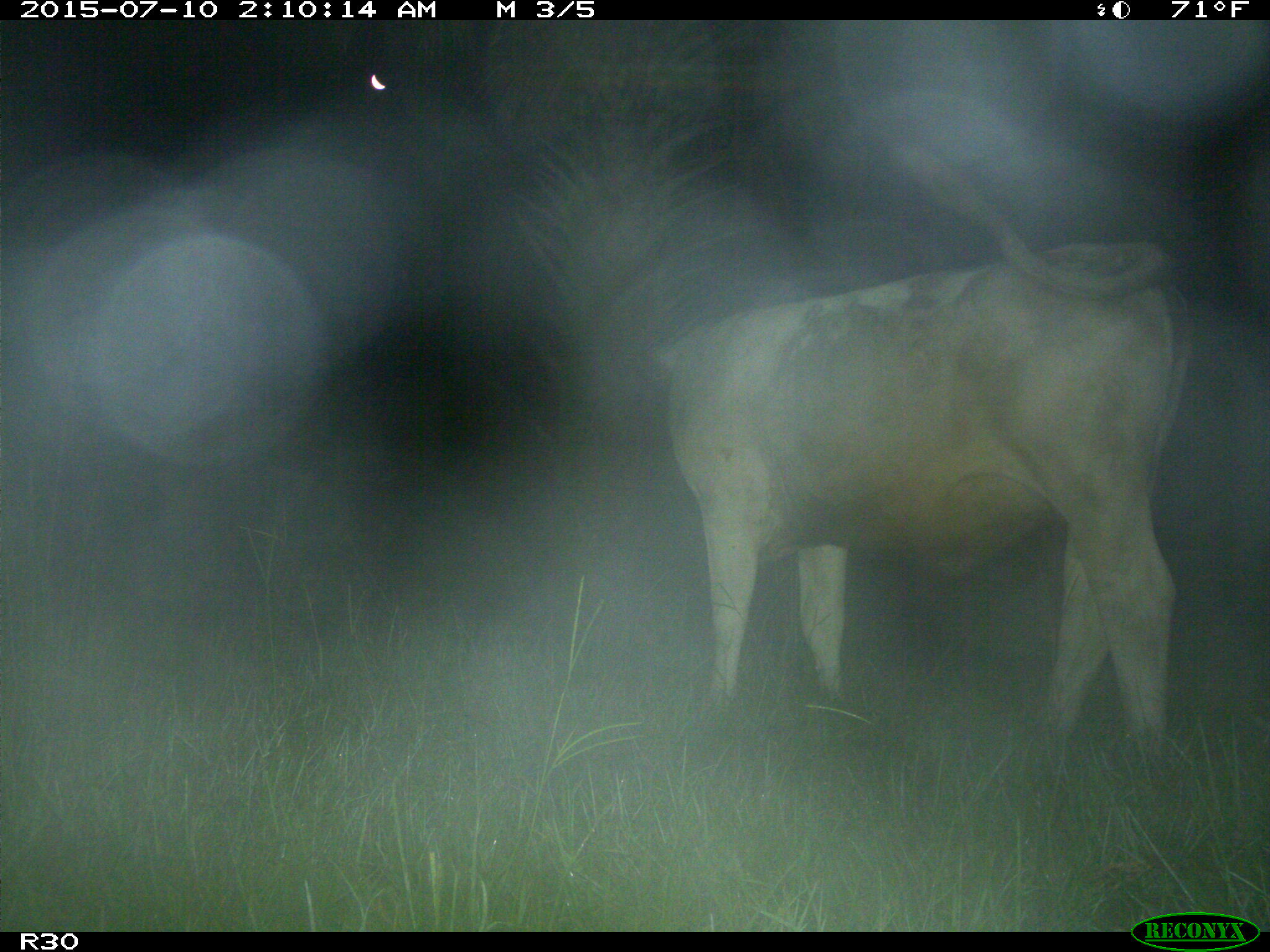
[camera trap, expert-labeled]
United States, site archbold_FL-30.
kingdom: Animalia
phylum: Chordata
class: Mammalia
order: Artiodactyla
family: Bovidae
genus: Bos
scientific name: Bos taurus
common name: domestic cow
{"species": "Bos taurus (domestic cow)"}